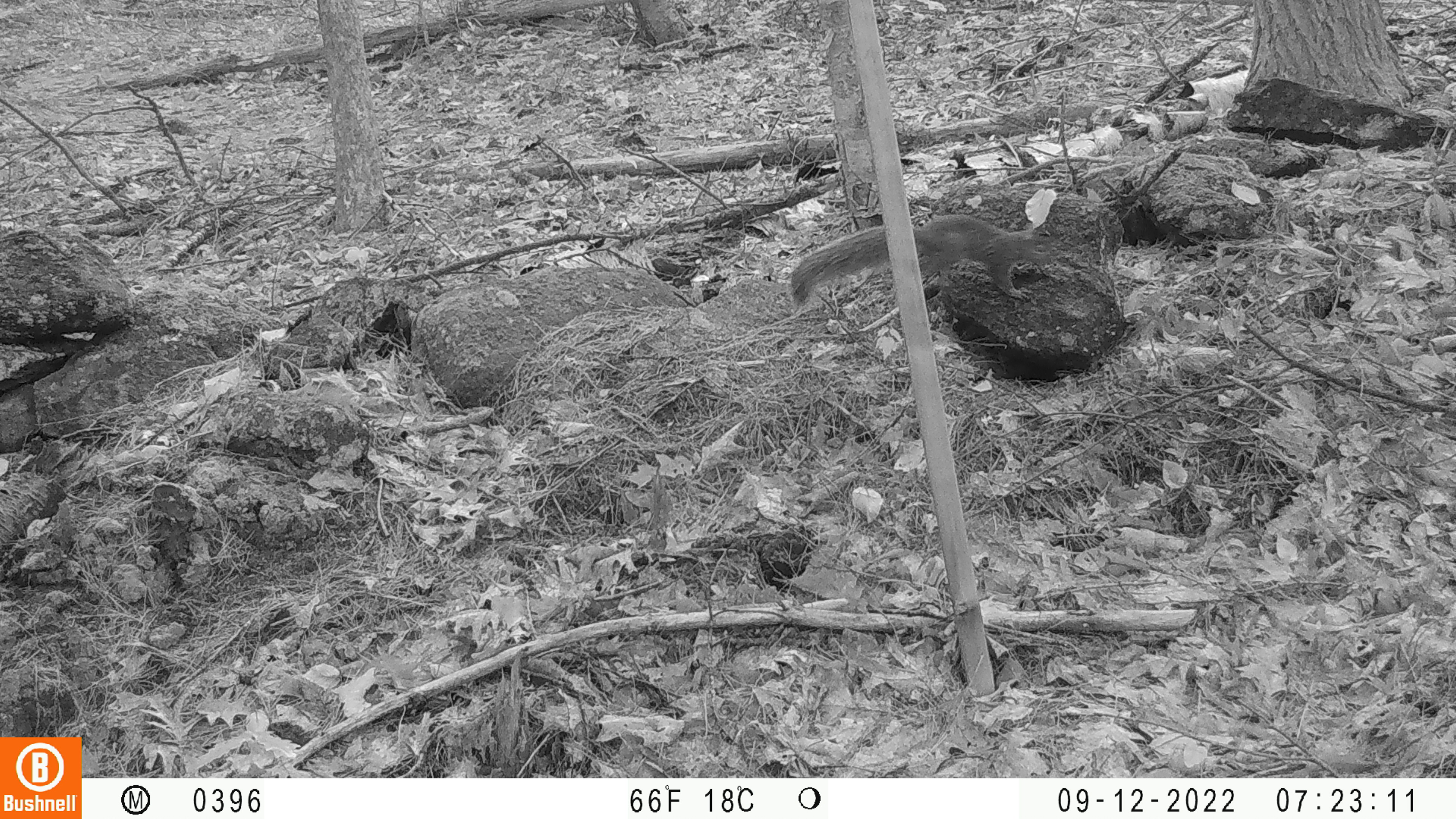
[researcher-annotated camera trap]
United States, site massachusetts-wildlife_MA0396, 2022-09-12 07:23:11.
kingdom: Animalia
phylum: Chordata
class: Mammalia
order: Rodentia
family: Sciuridae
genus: Sciurus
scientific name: Sciurus carolinensis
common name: gray squirrel